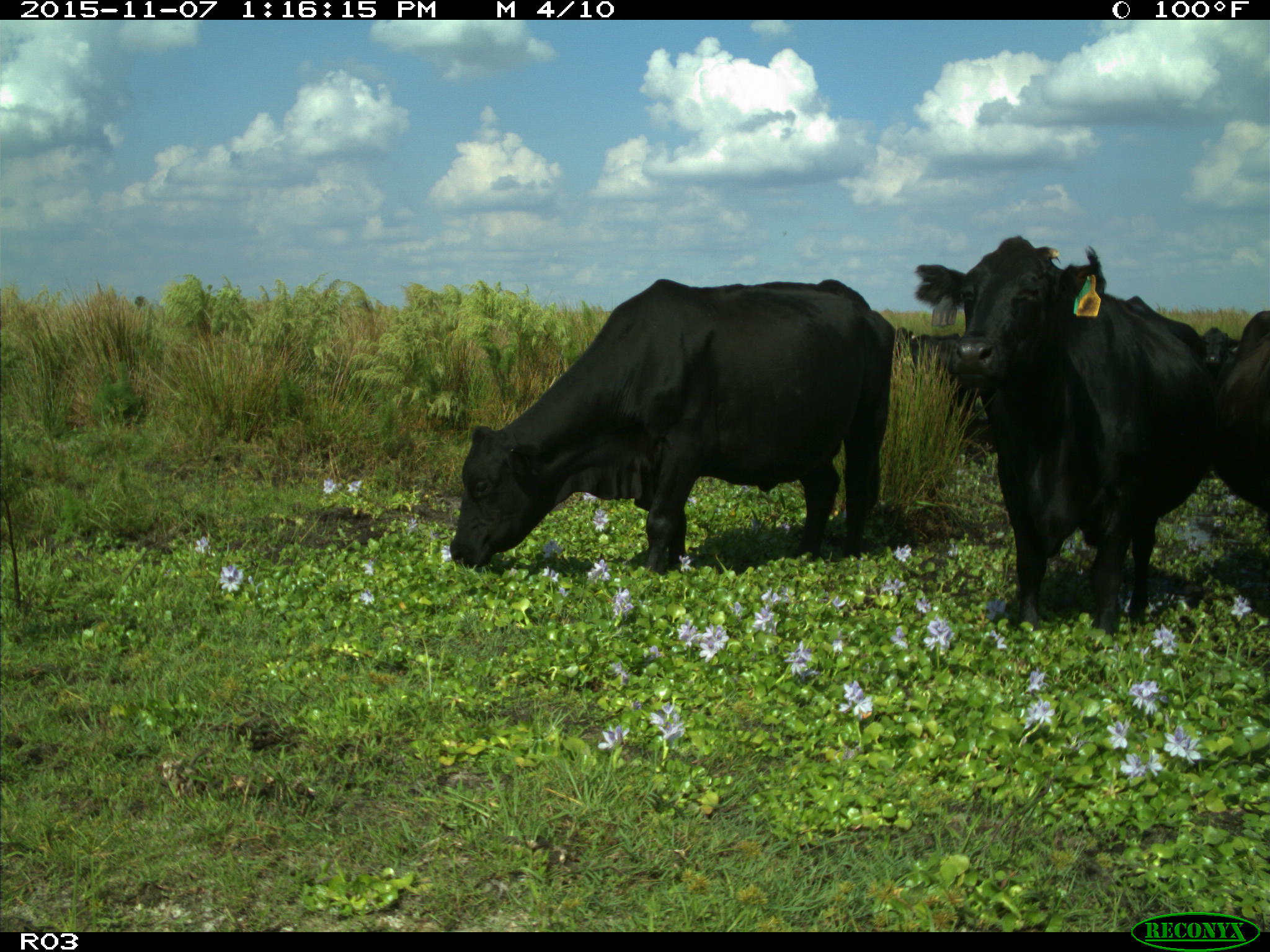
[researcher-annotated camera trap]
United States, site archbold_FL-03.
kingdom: Animalia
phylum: Chordata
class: Mammalia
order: Artiodactyla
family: Bovidae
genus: Bos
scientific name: Bos taurus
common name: domestic cow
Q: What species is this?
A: Bos taurus (domestic cow).